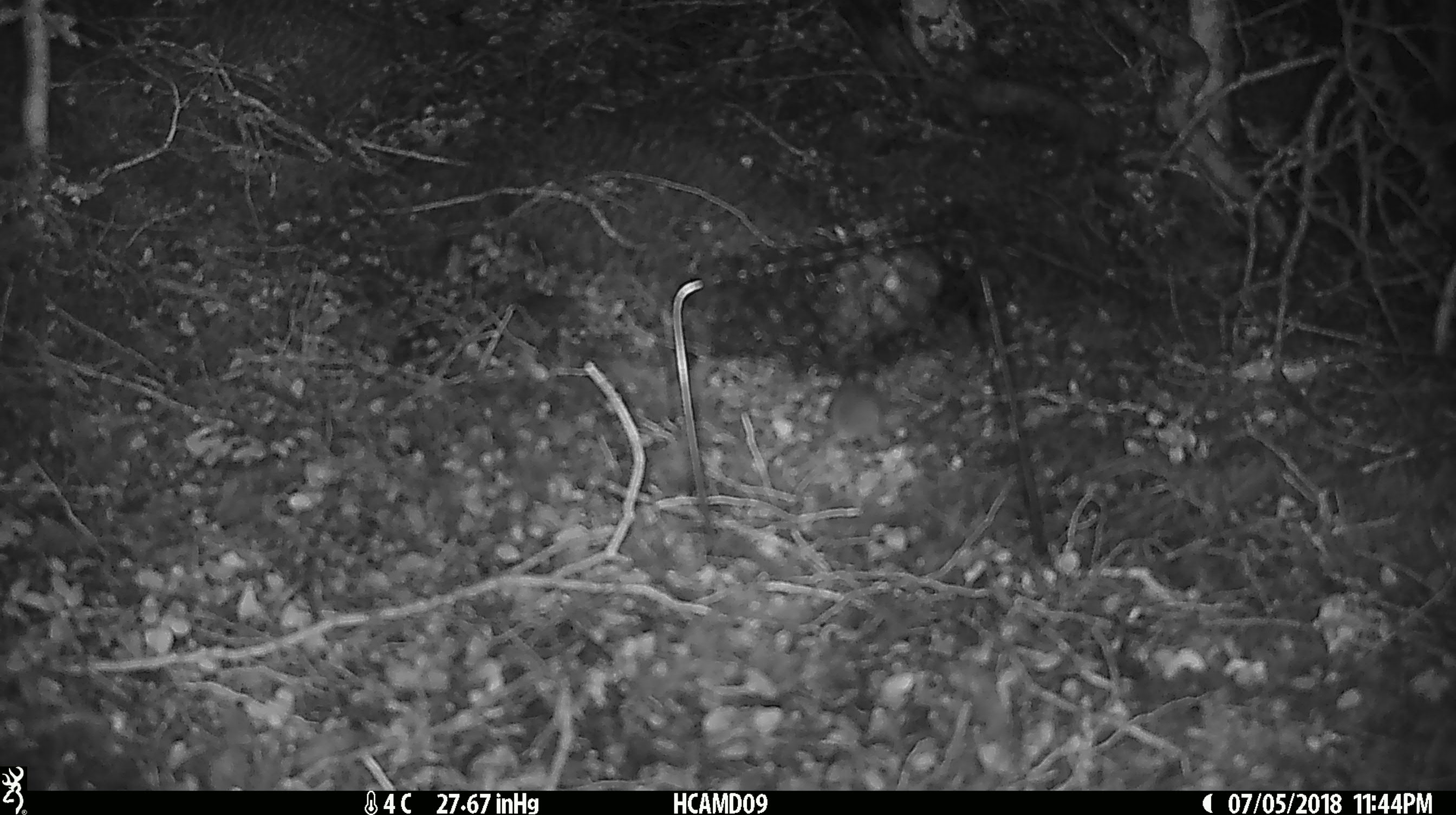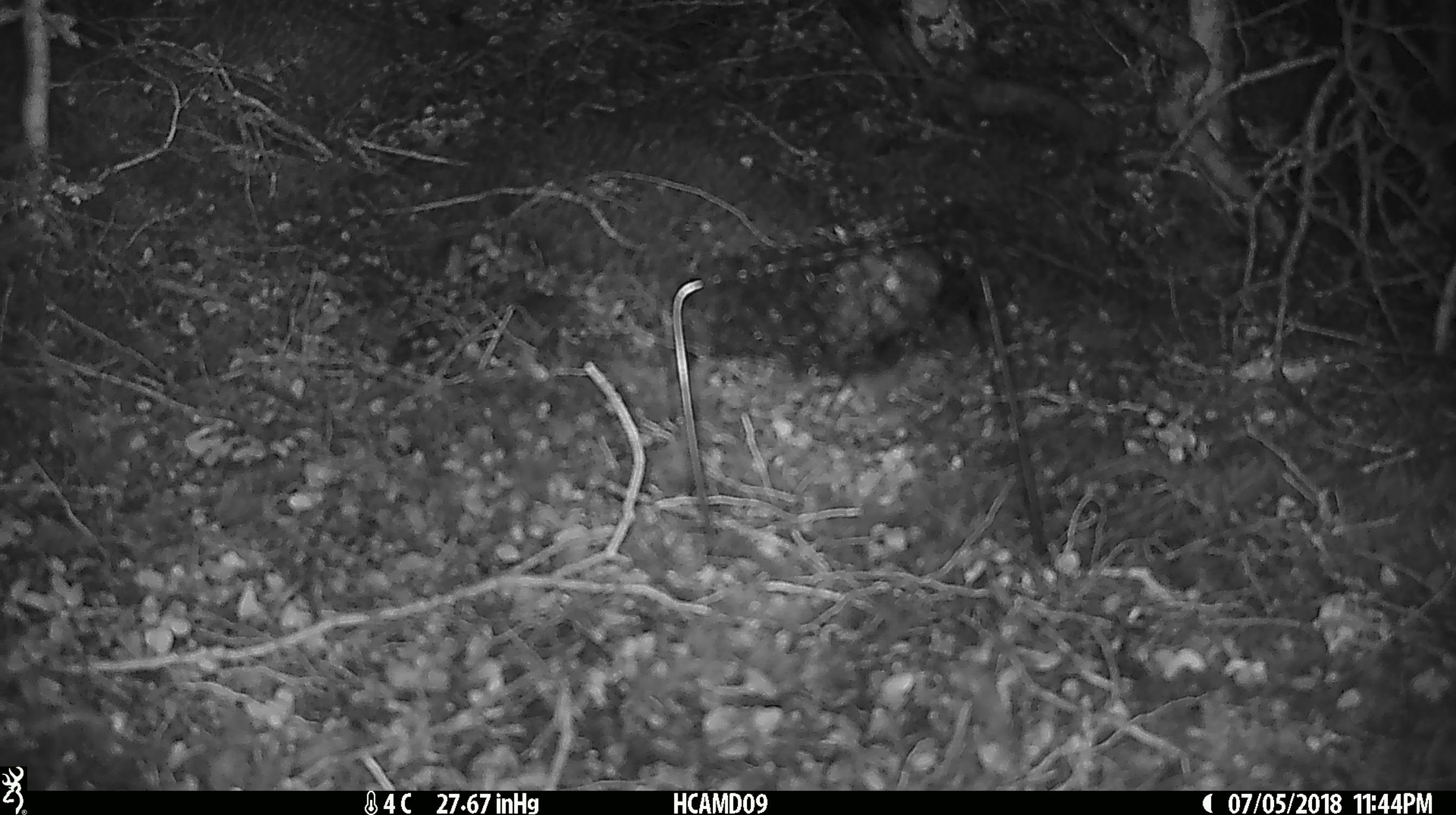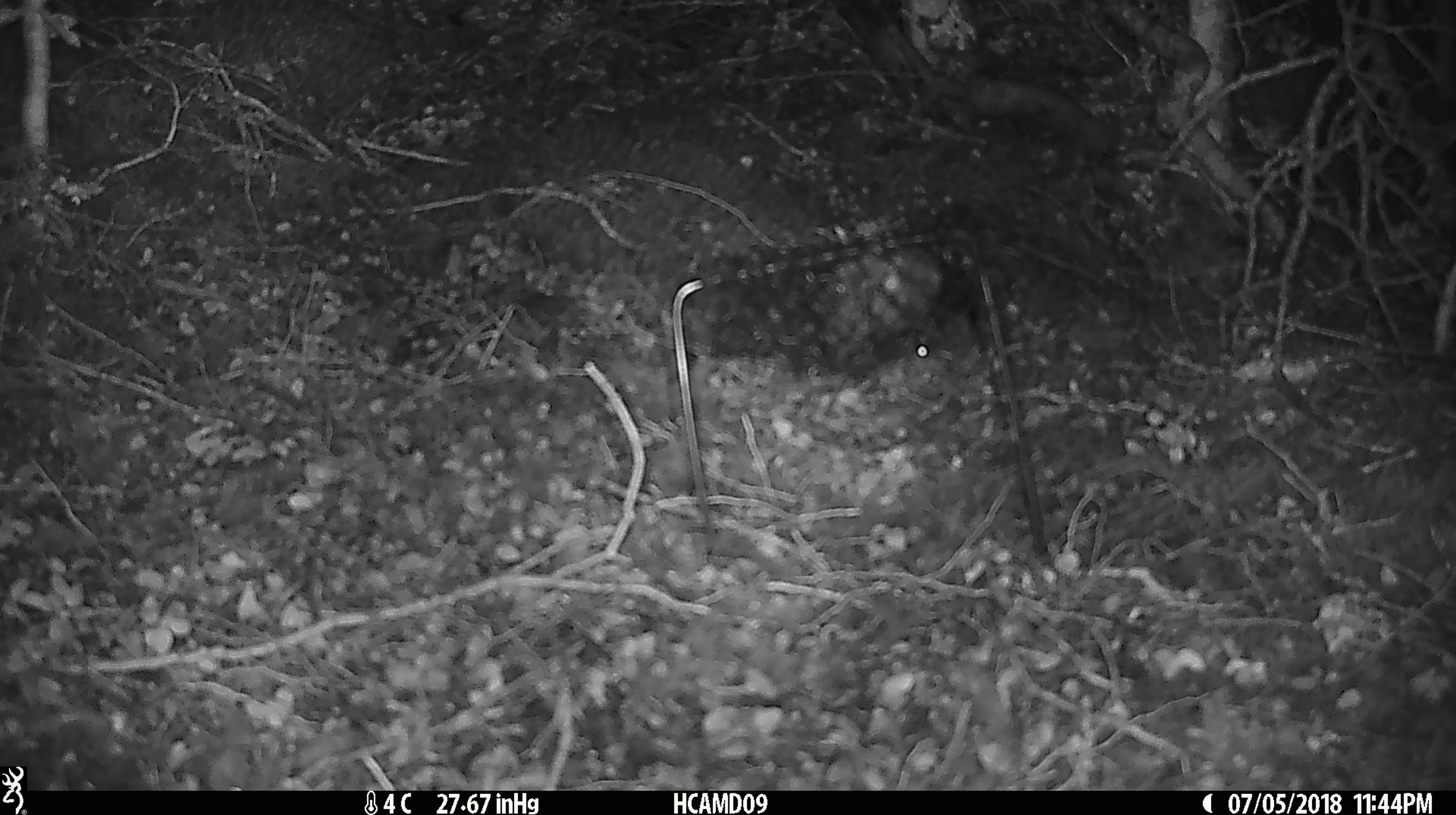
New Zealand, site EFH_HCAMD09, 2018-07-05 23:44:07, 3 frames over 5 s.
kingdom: Animalia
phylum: Chordata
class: Mammalia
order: Rodentia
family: Muridae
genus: Mus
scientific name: Mus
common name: mouse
Mouse (Mus).